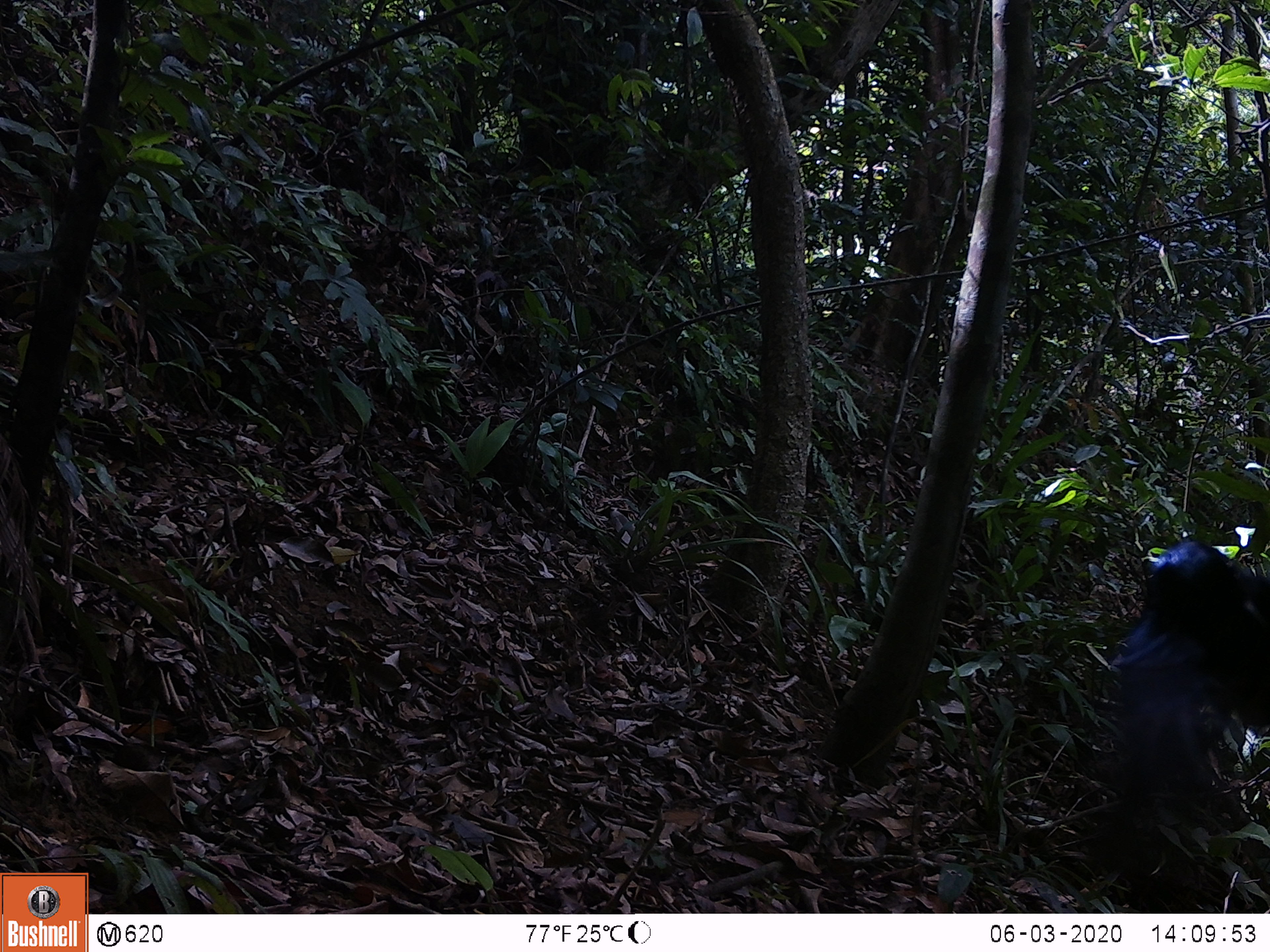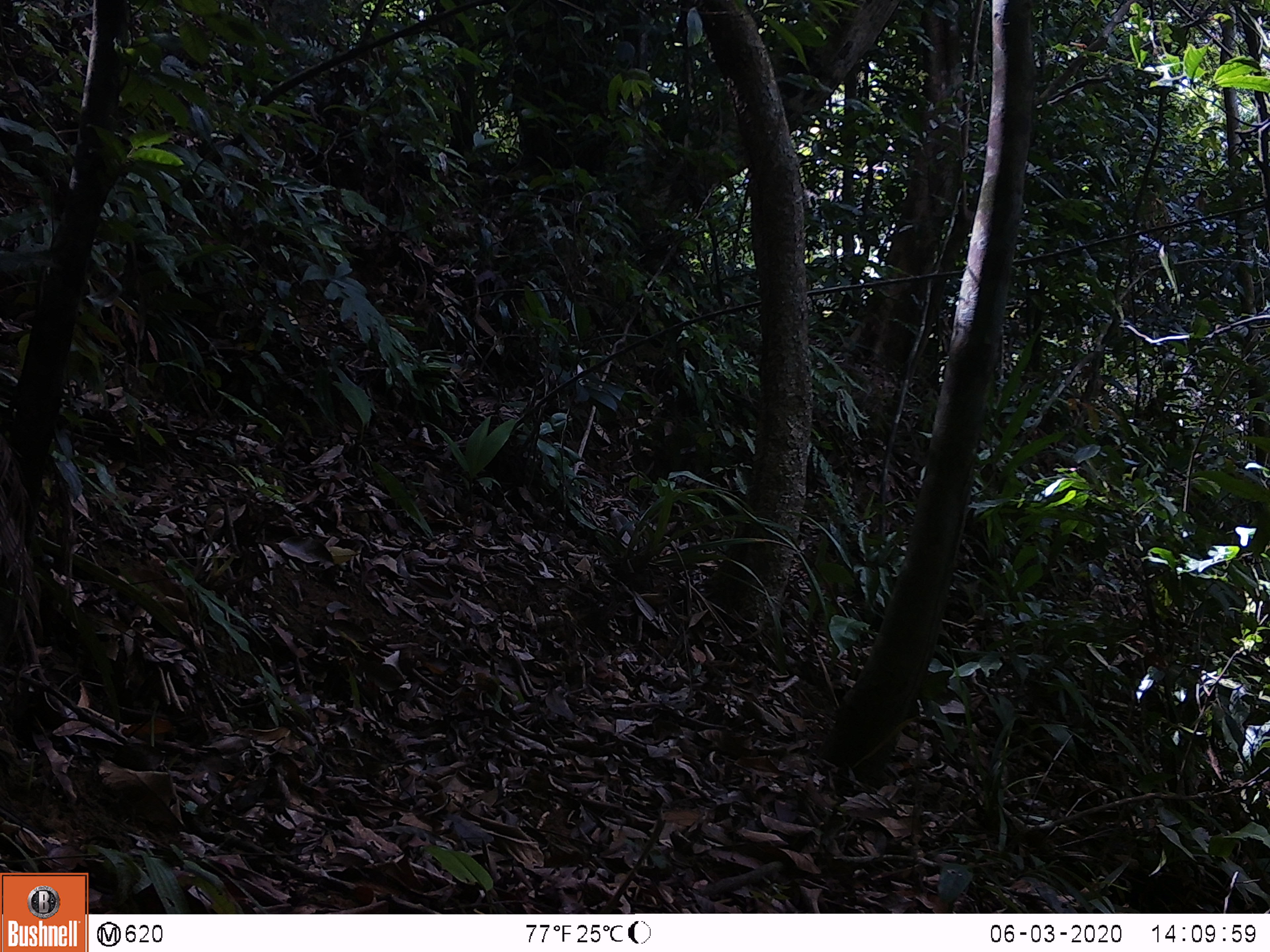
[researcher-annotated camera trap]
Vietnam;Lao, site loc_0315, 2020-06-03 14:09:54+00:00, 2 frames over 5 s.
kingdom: Animalia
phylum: Chordata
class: Aves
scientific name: Aves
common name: bird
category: unidentified bird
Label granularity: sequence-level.